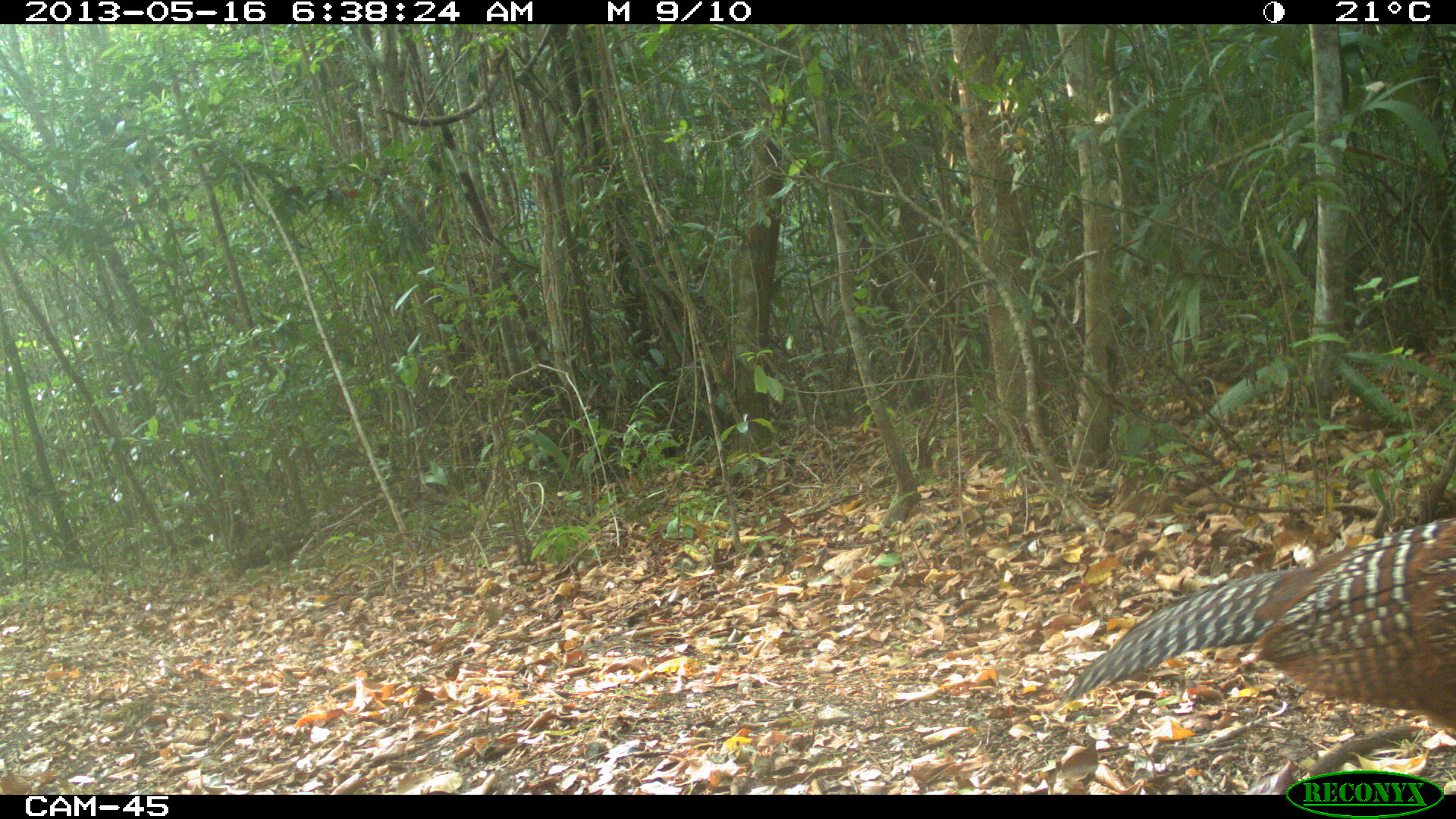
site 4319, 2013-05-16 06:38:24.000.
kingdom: Animalia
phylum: Chordata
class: Aves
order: Galliformes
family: Cracidae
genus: Crax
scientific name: Crax rubra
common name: great curassow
Crax rubra (great curassow), count 1, sex female.